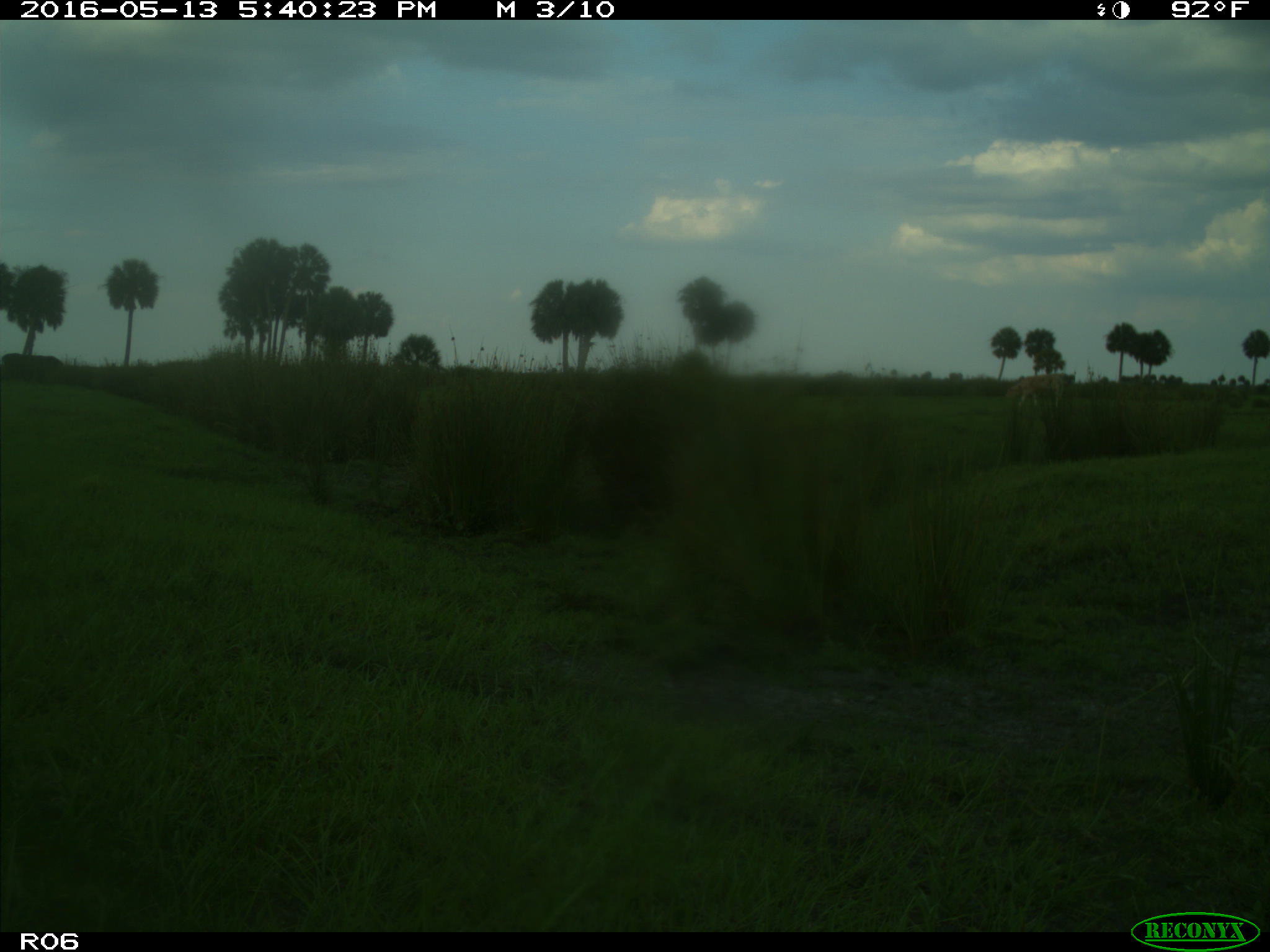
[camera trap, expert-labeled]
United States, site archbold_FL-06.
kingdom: Animalia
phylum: Chordata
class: Mammalia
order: Artiodactyla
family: Bovidae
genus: Bos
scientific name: Bos taurus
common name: domestic cow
Bos taurus (domestic cow).